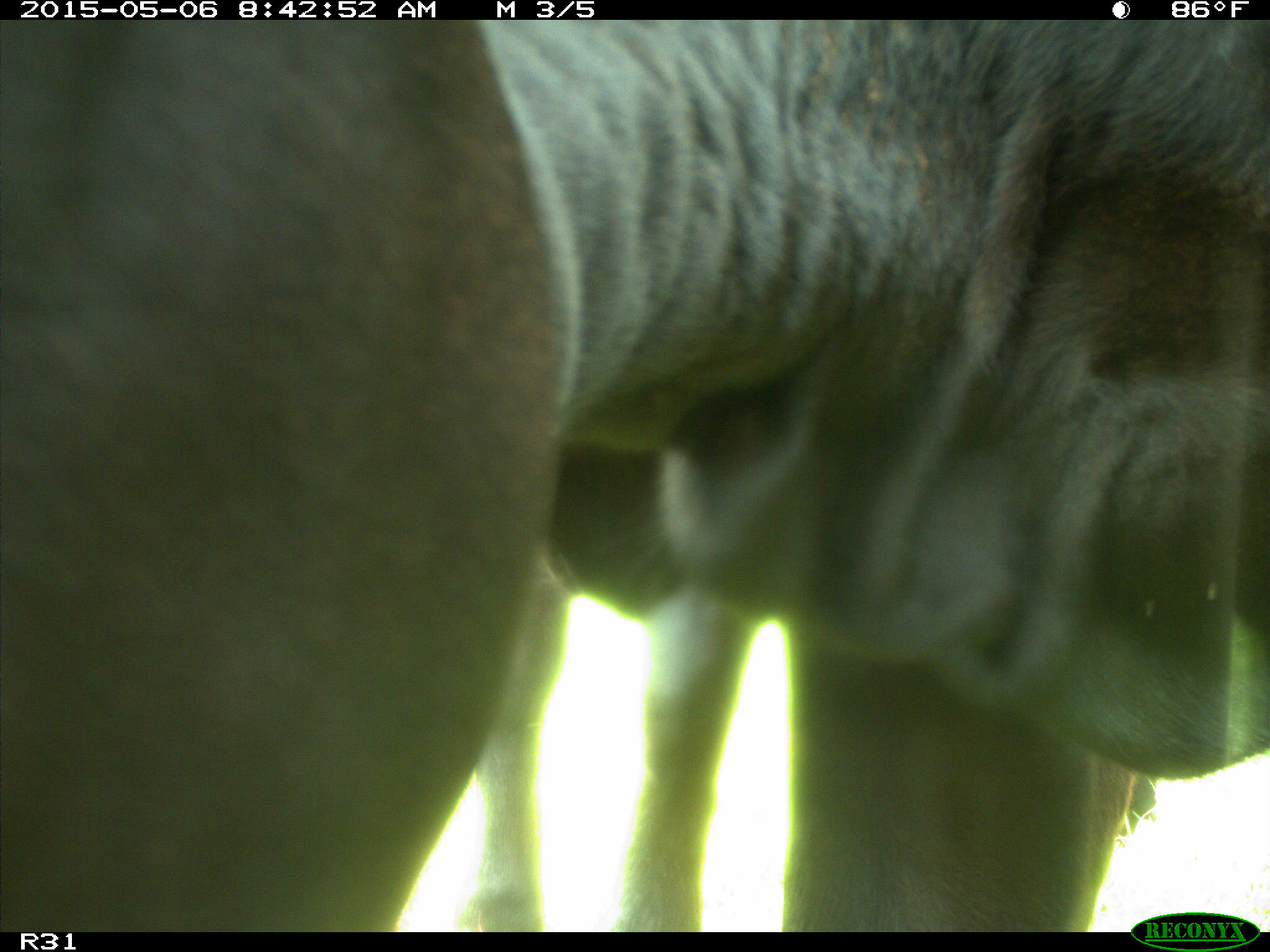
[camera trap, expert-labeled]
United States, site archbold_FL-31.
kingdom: Animalia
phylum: Chordata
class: Mammalia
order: Artiodactyla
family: Bovidae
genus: Bos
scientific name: Bos taurus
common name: domestic cow